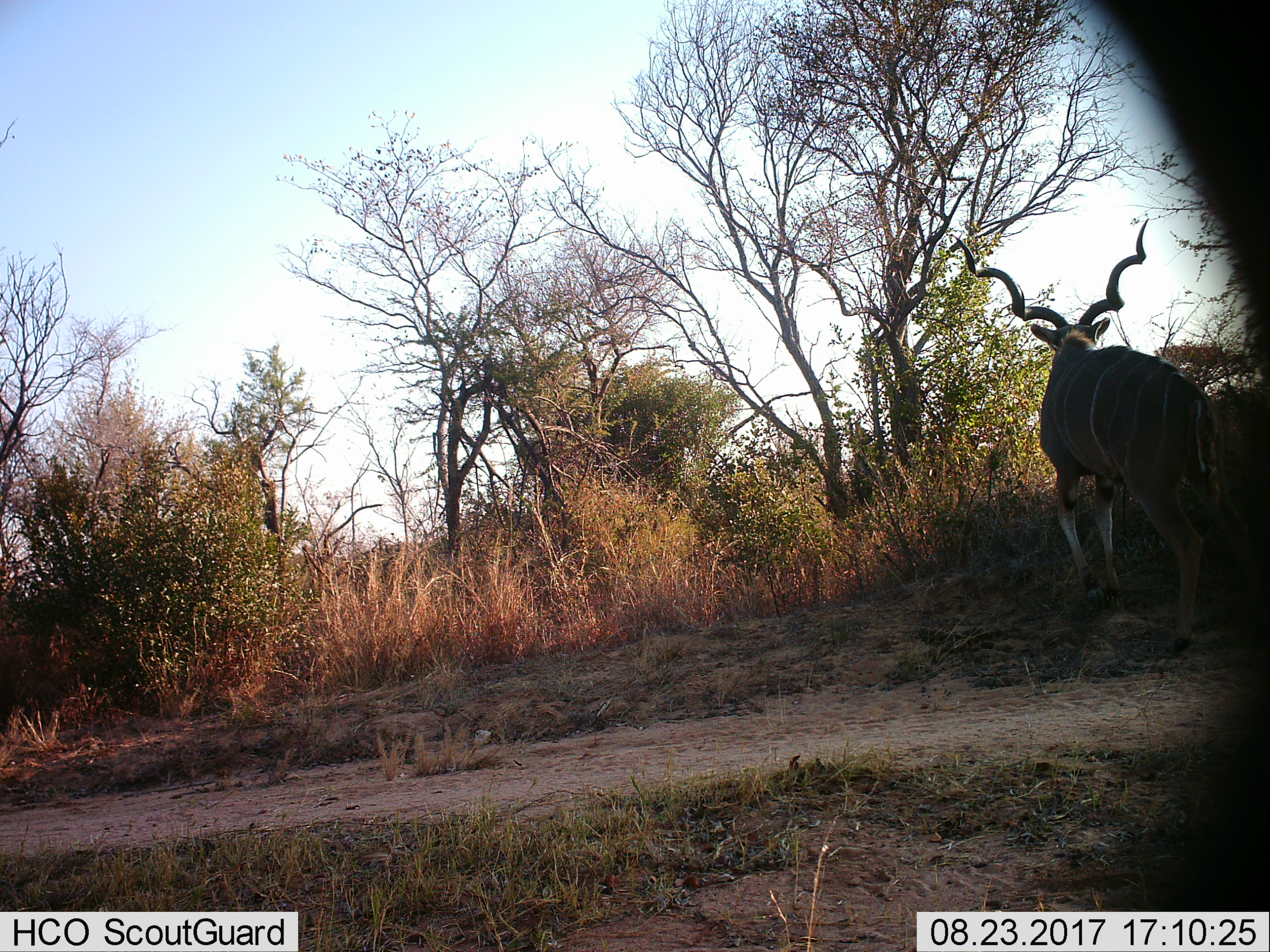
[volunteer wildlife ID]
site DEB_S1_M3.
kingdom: Animalia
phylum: Chordata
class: Mammalia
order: Artiodactyla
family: Bovidae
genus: Tragelaphus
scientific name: Tragelaphus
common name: kudu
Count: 1.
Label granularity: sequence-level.